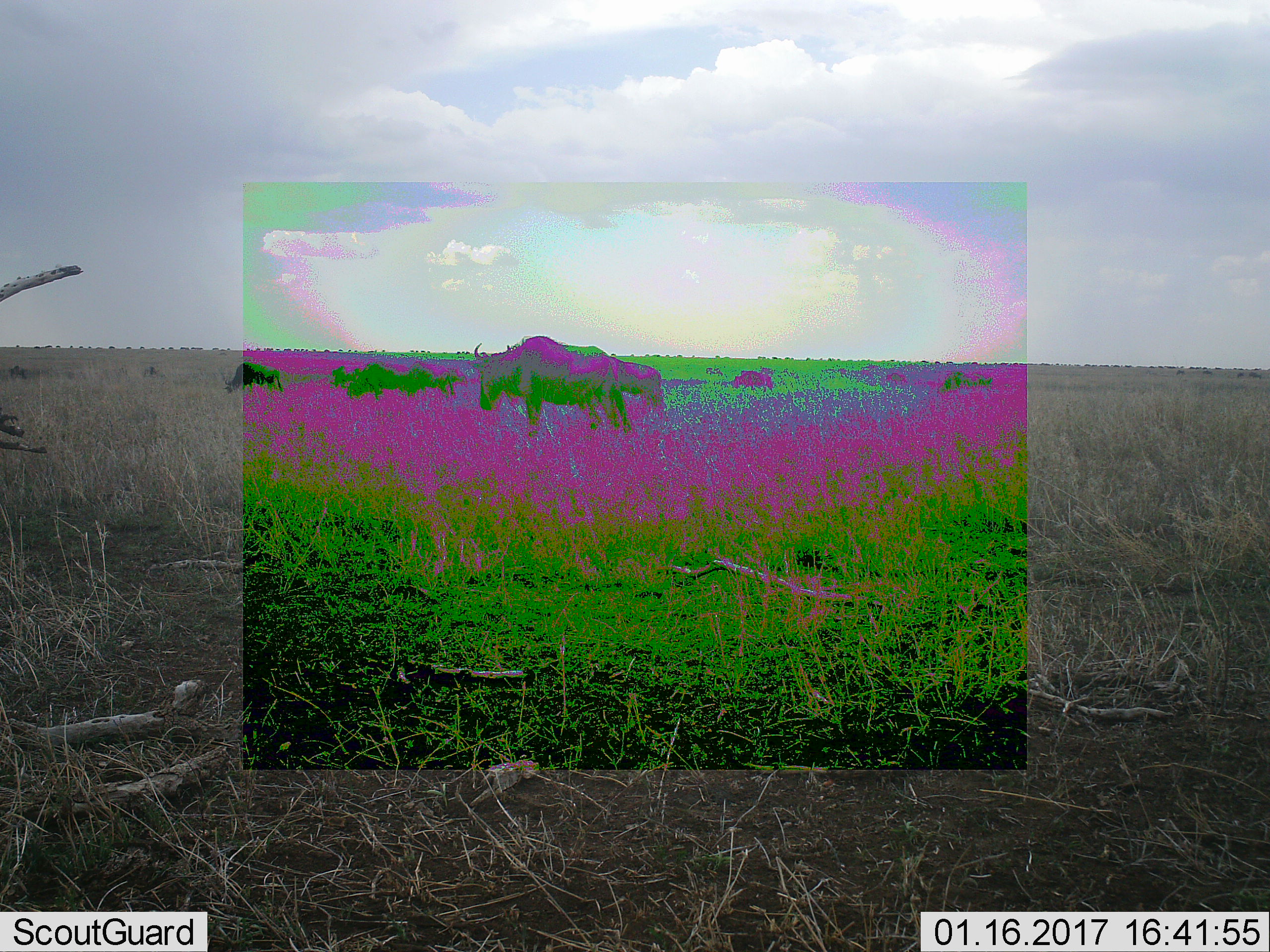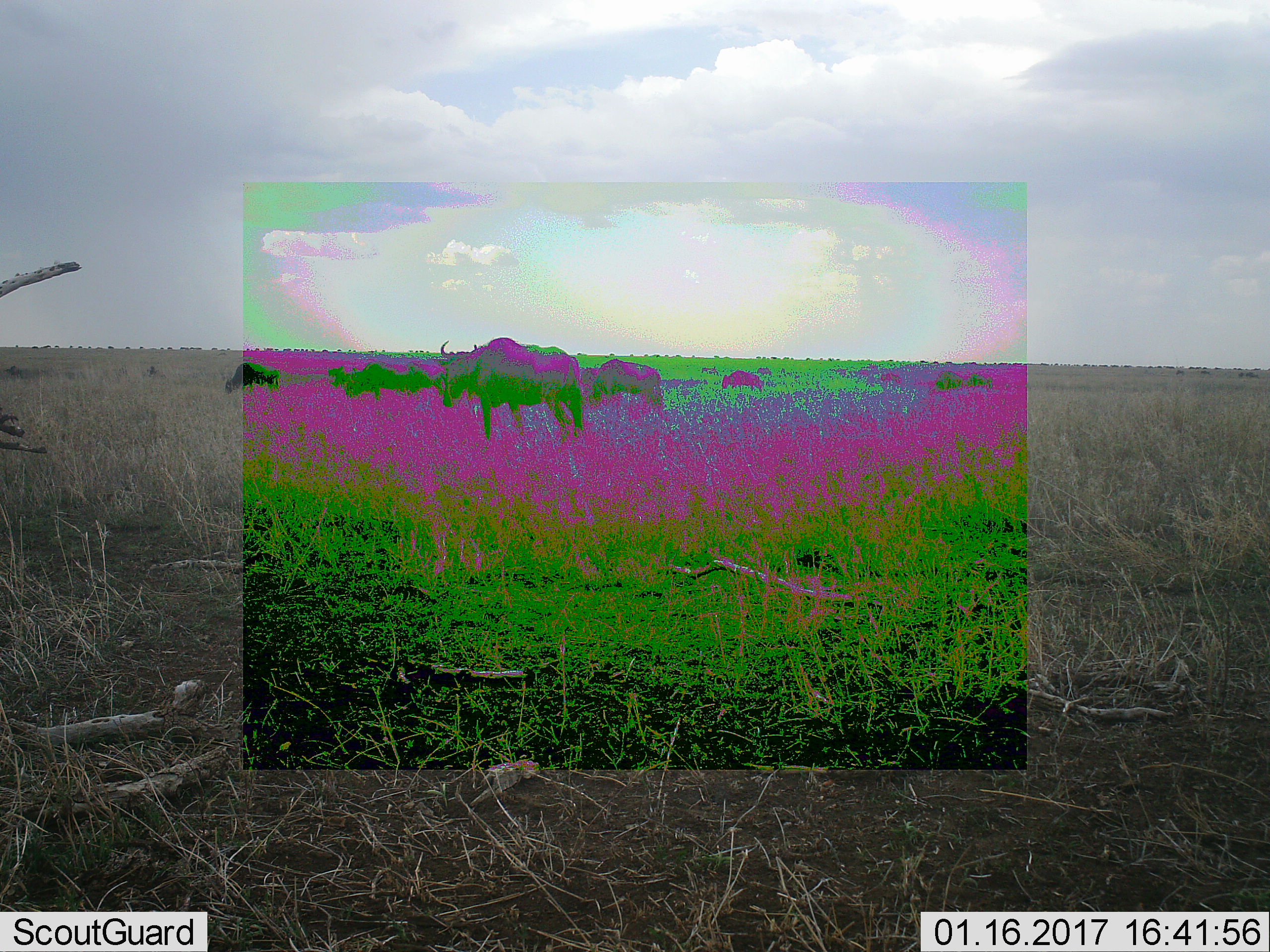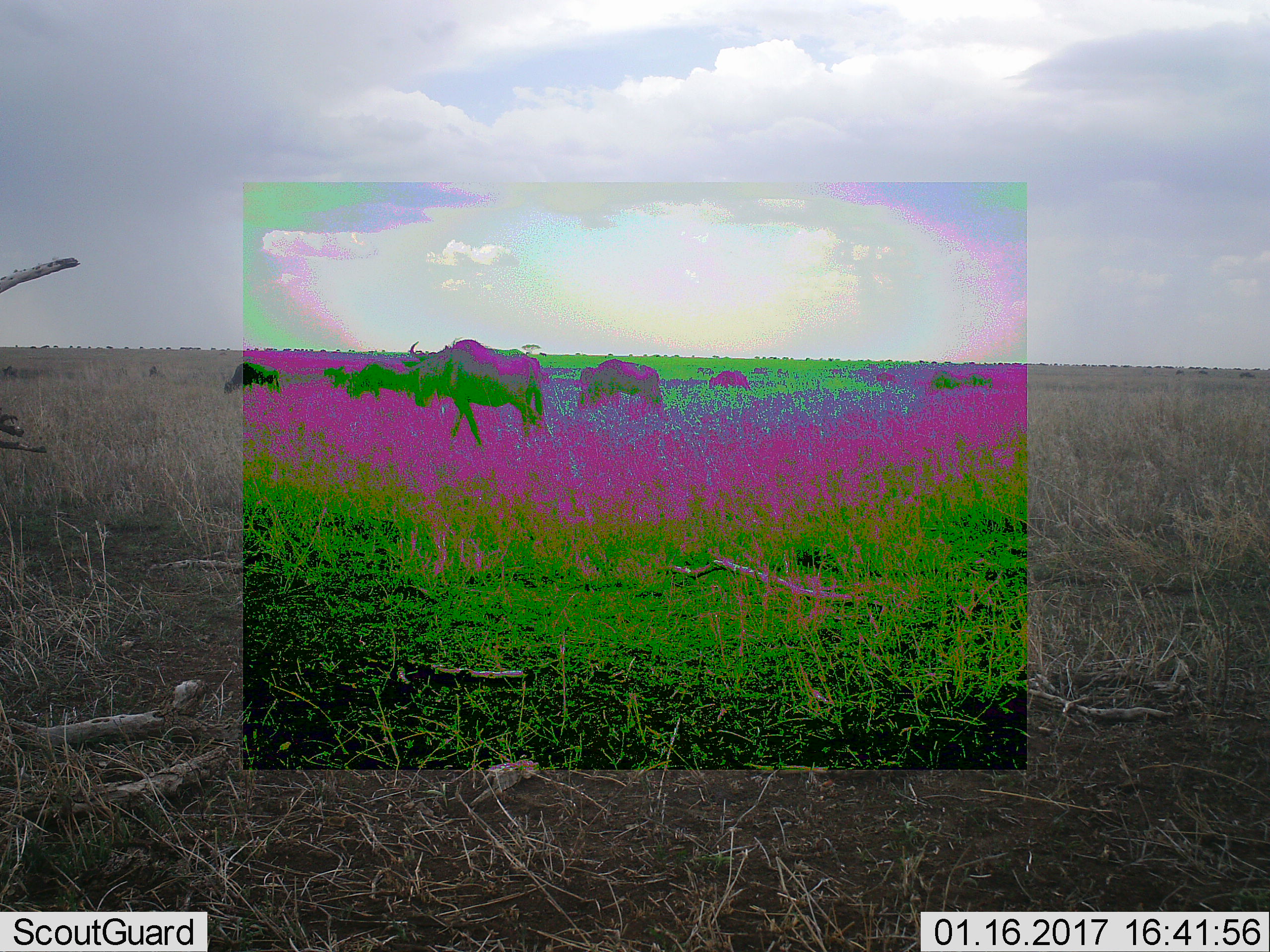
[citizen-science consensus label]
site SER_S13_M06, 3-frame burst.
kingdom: Animalia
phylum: Chordata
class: Mammalia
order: Artiodactyla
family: Bovidae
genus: Connochaetes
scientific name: Connochaetes taurinus taurinus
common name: blue wildebeest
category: wildebeestblue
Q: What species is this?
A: Wildebeestblue (blue wildebeest) (Connochaetes taurinus taurinus).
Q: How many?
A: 51+.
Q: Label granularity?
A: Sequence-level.